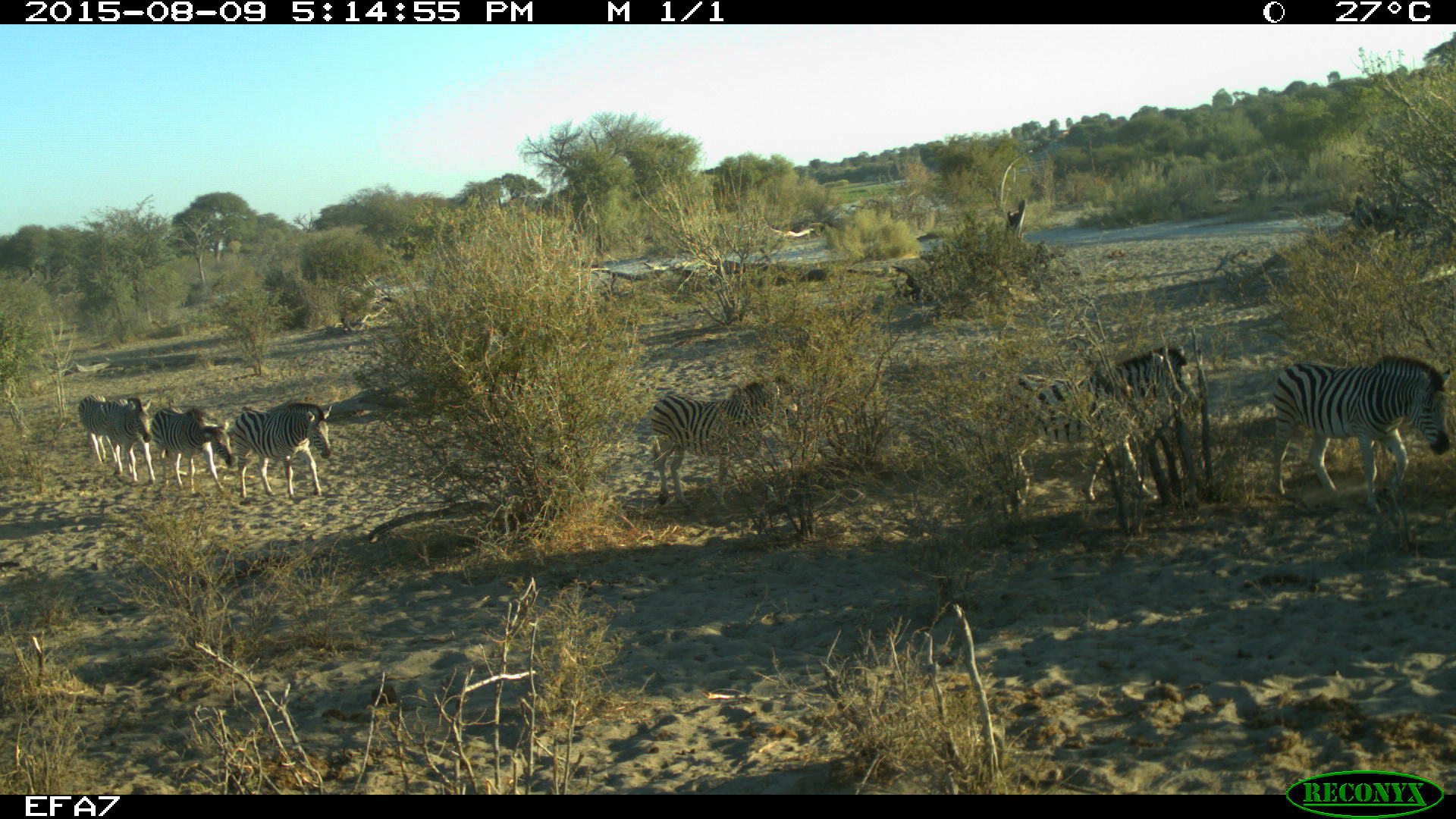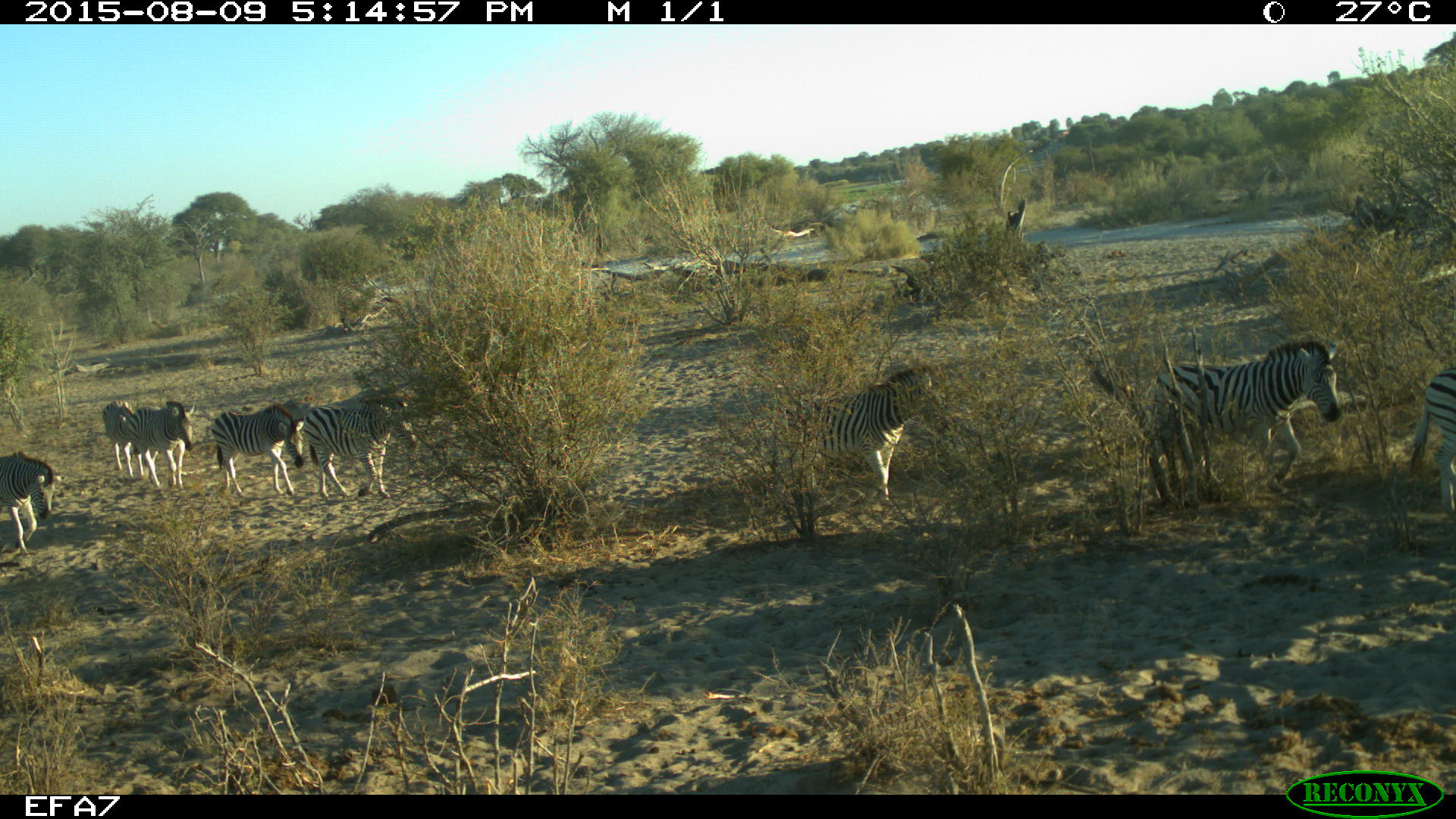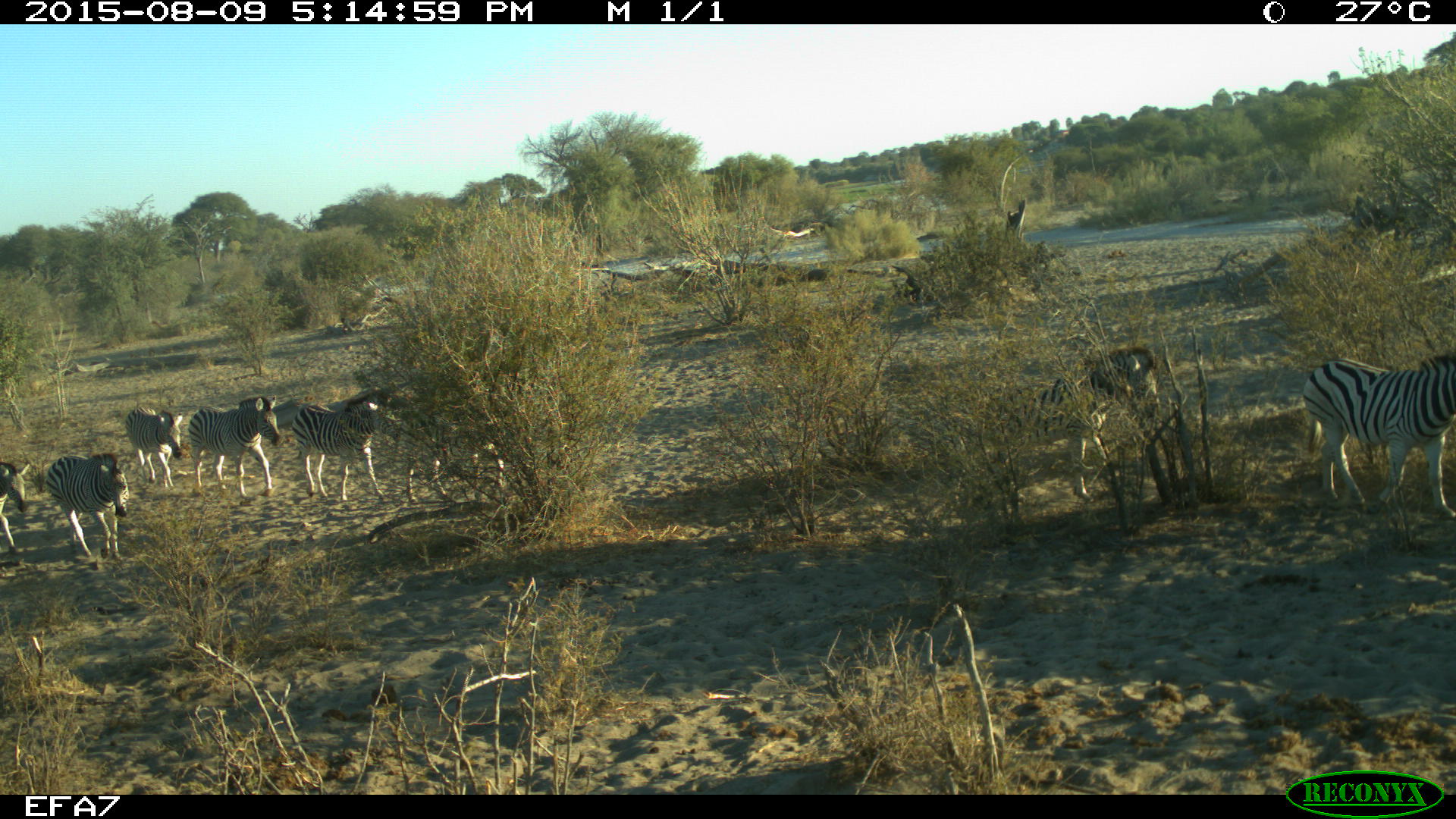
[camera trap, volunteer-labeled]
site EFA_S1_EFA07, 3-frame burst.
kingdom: Animalia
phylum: Chordata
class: Mammalia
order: Perissodactyla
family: Equidae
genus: Equus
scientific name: Equus quagga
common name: plains zebra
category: zebraplains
Zebraplains (plains zebra) (Equus quagga), count 7. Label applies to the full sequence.